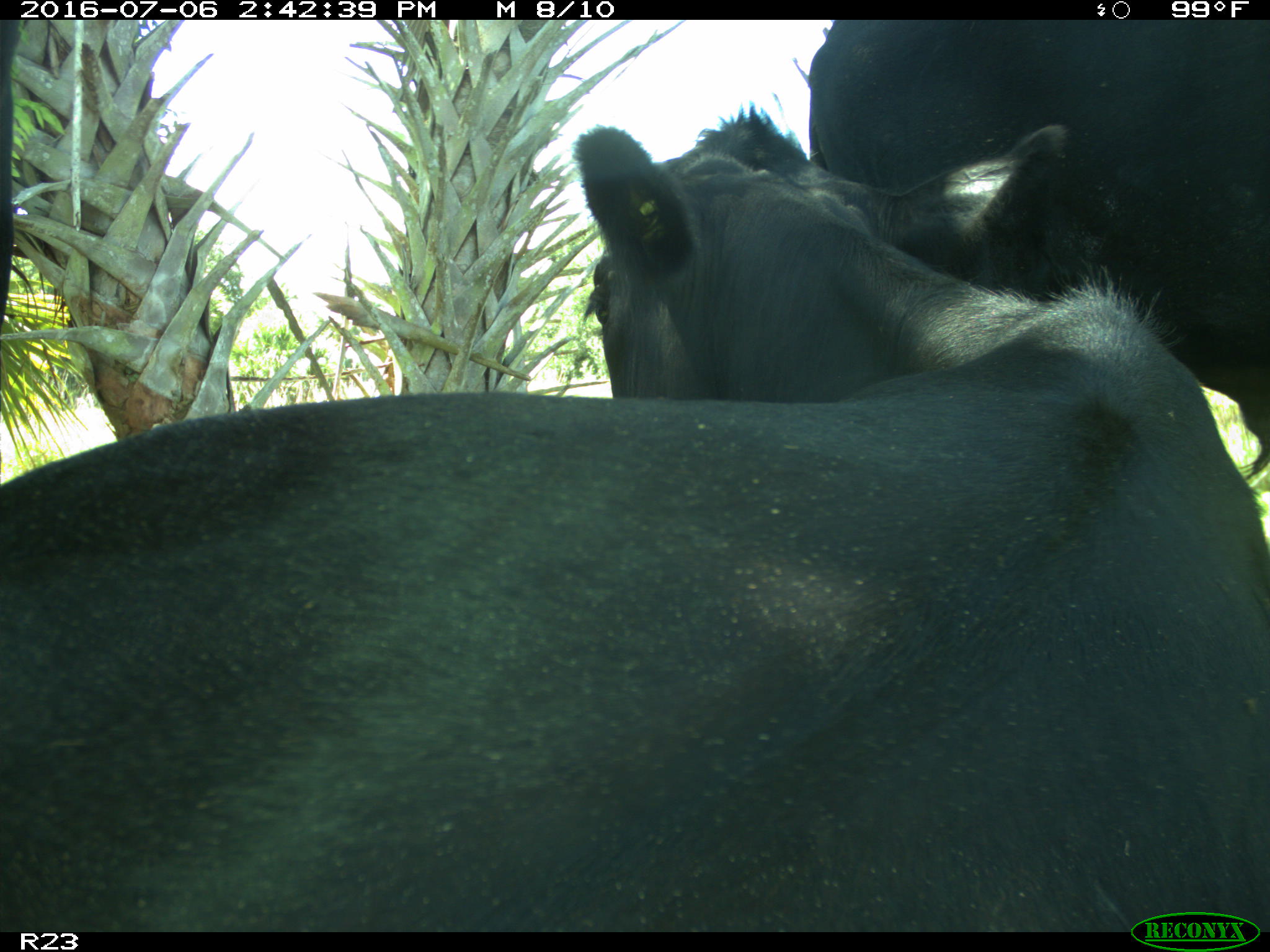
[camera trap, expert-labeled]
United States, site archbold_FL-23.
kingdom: Animalia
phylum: Chordata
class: Mammalia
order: Artiodactyla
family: Bovidae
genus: Bos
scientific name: Bos taurus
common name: domestic cow